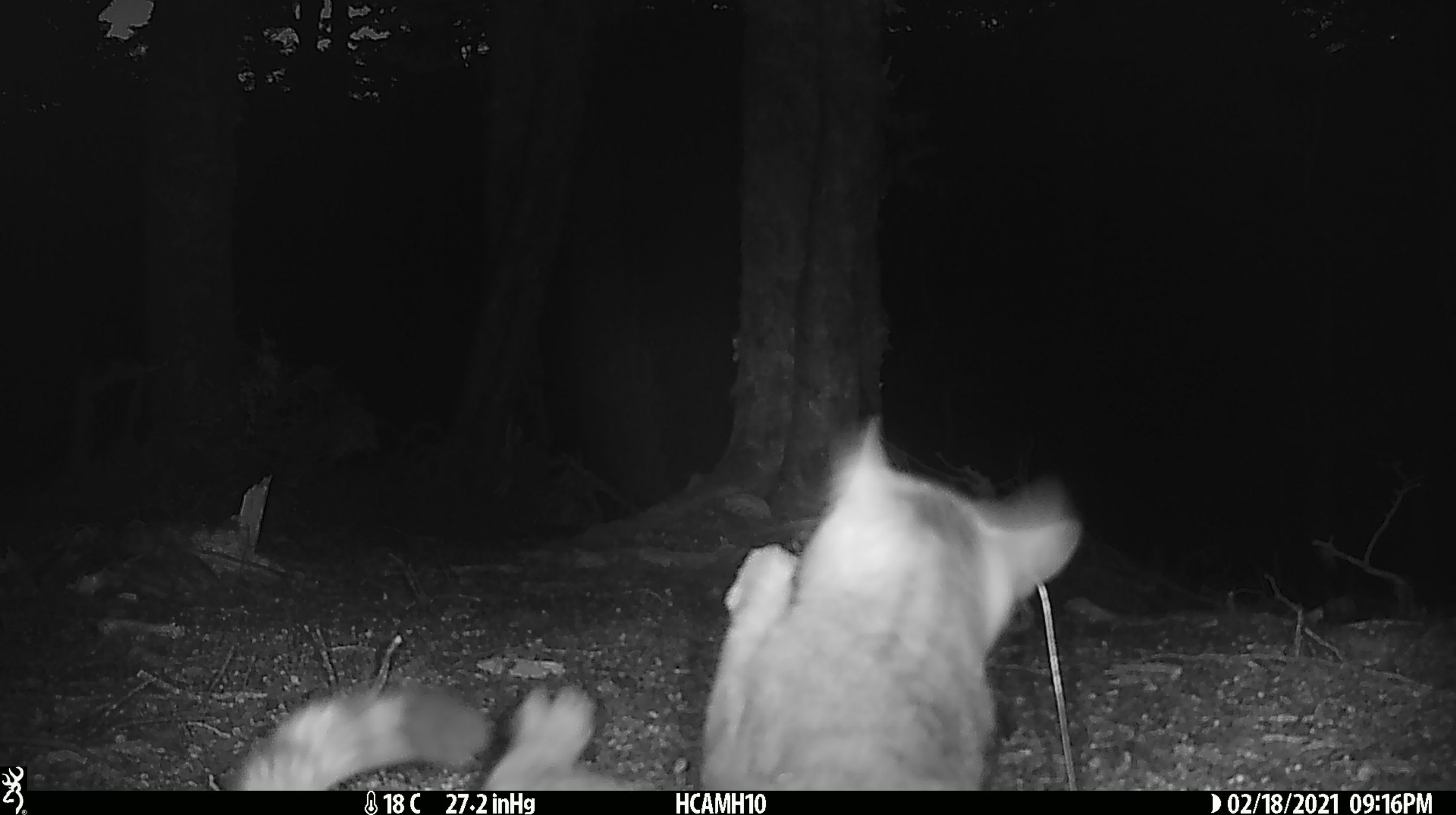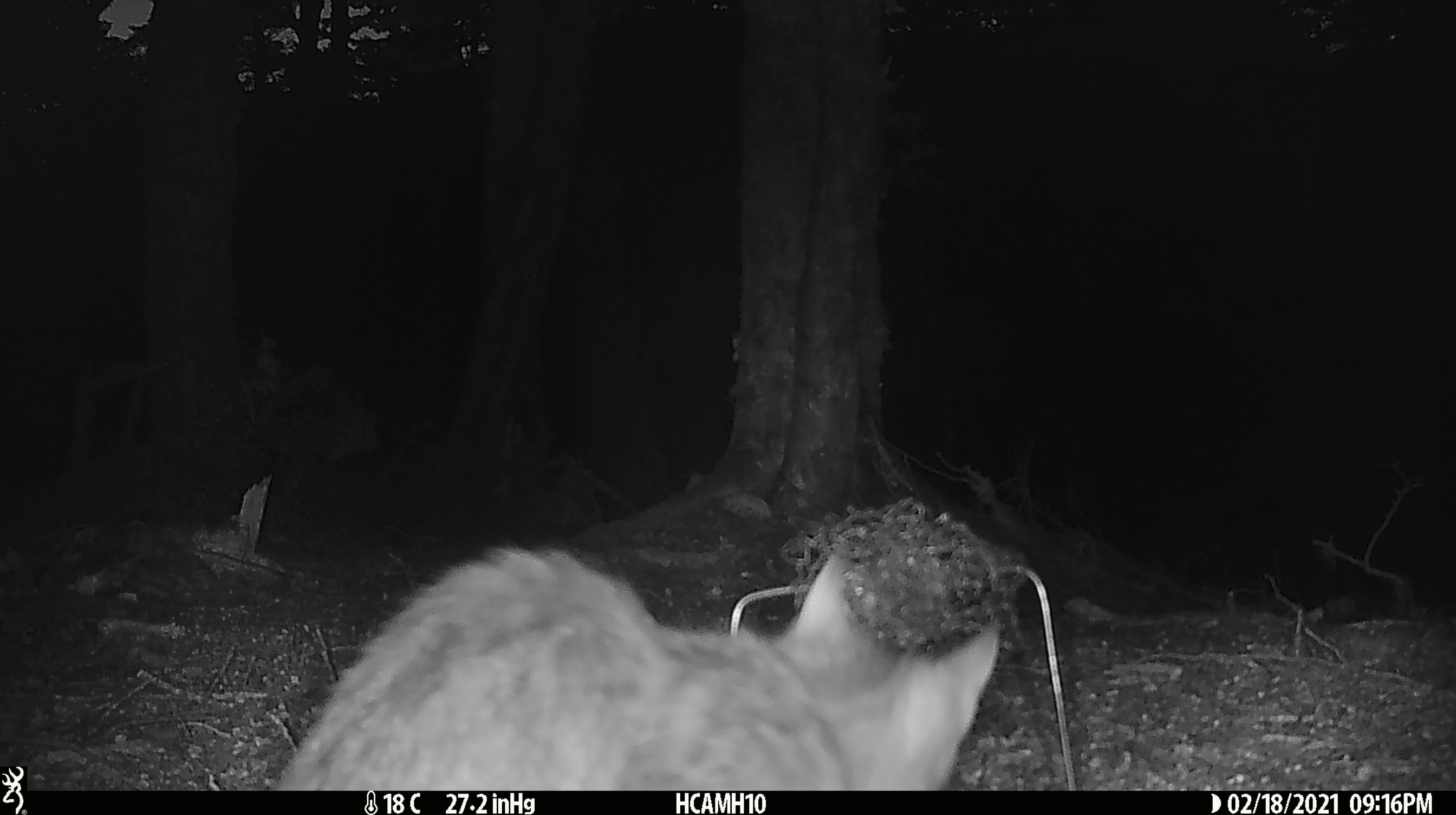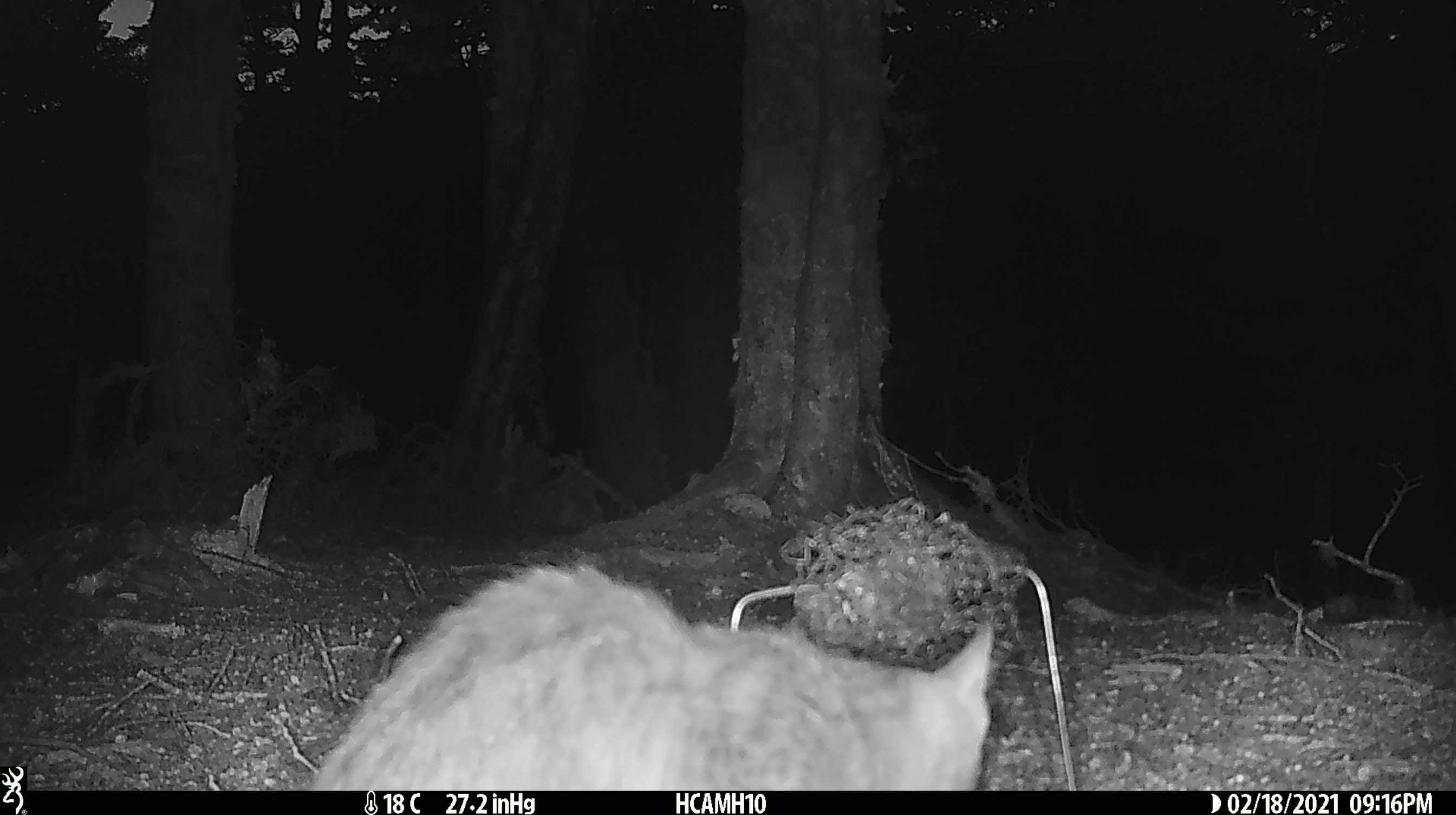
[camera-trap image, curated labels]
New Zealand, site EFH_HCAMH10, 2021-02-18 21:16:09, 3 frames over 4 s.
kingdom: Animalia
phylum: Chordata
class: Mammalia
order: Carnivora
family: Felidae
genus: Felis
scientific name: Felis catus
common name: domestic cat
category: cat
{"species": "cat (domestic cat) (Felis catus)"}